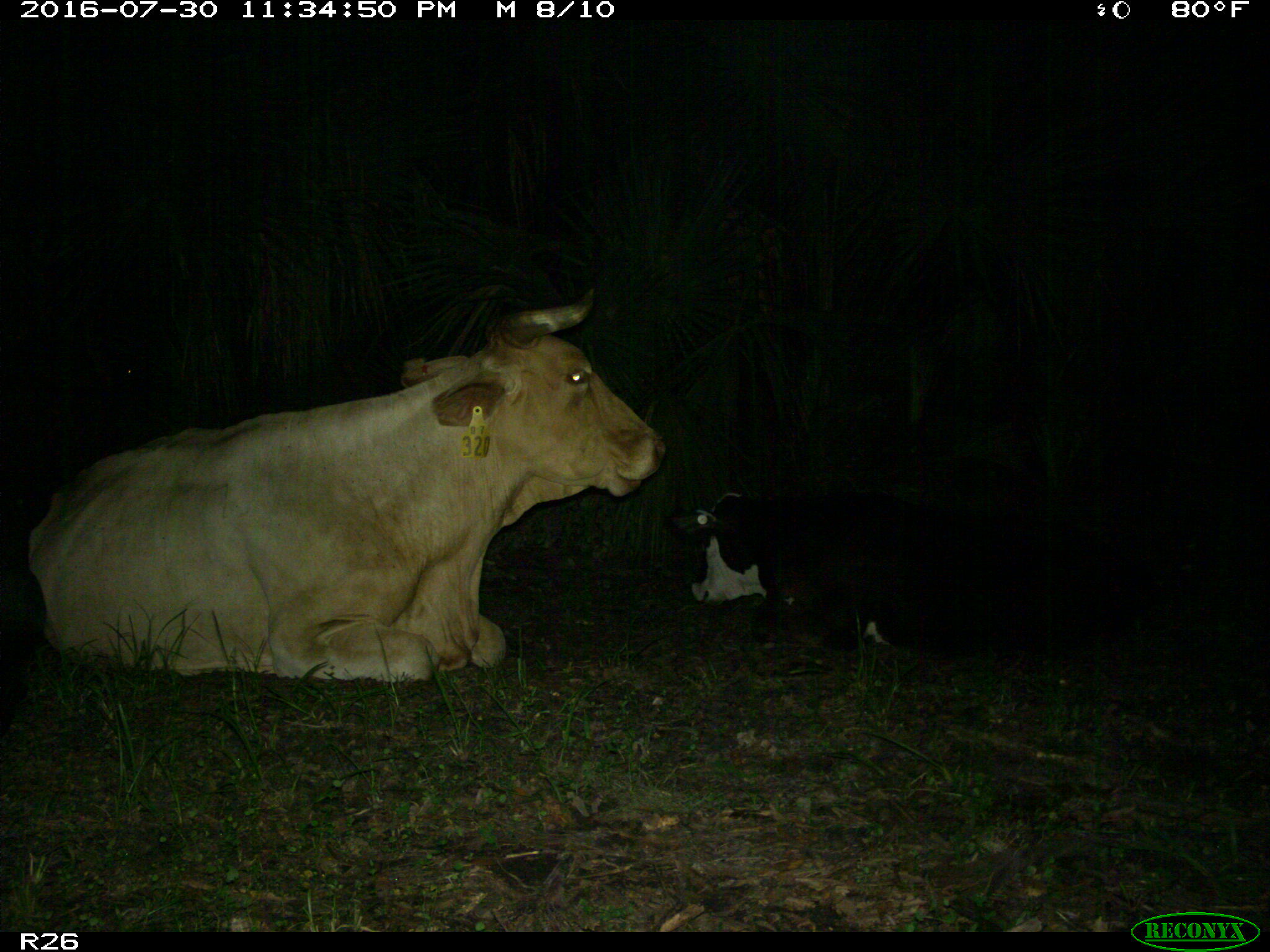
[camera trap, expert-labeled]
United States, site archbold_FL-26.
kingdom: Animalia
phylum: Chordata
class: Mammalia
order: Artiodactyla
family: Bovidae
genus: Bos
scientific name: Bos taurus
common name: domestic cow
Bos taurus (domestic cow).